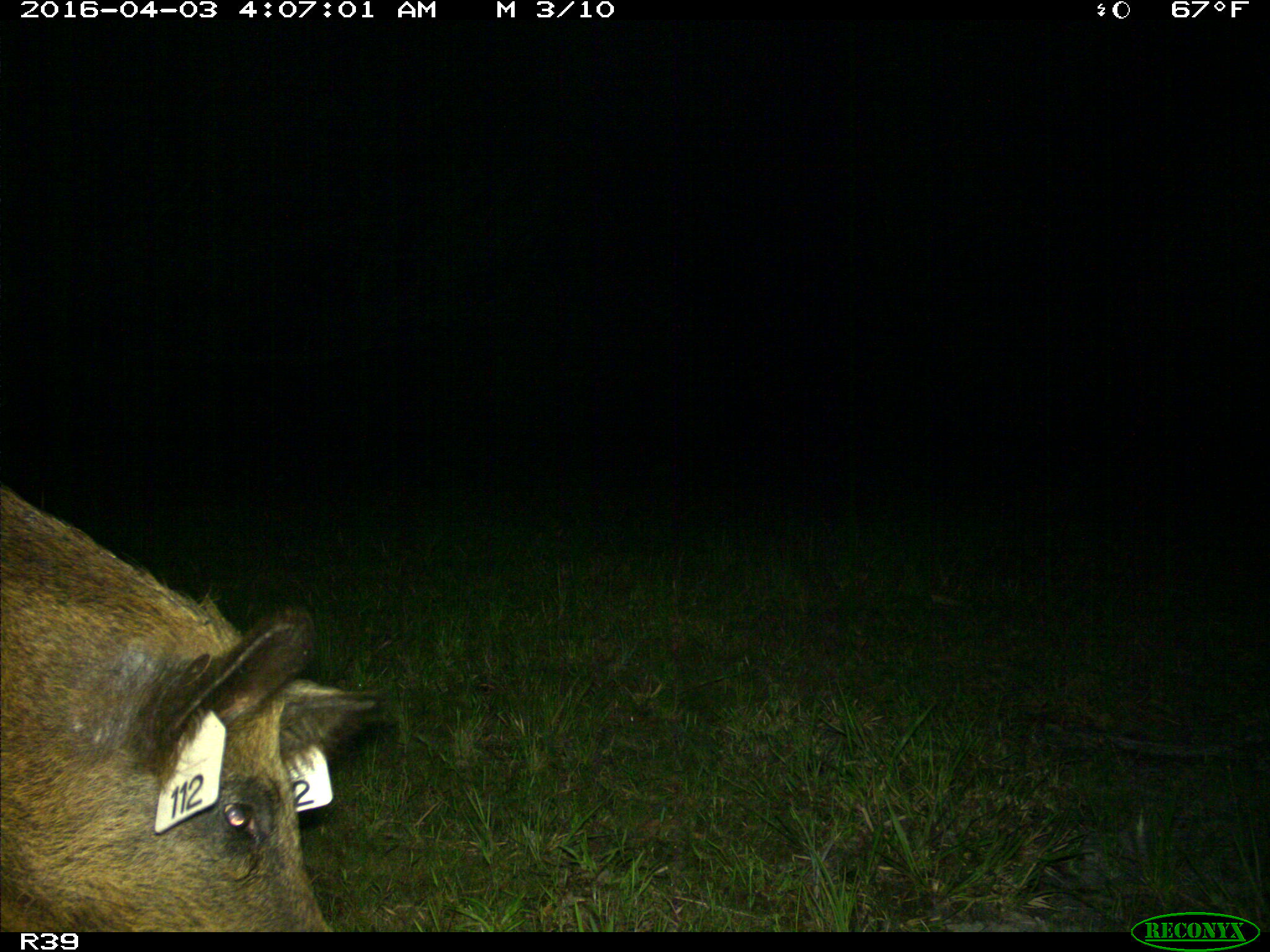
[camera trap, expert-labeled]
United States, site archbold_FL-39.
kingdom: Animalia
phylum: Chordata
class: Mammalia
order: Artiodactyla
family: Suidae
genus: Sus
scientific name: Sus scrofa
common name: wild boar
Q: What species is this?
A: Sus scrofa (wild boar).